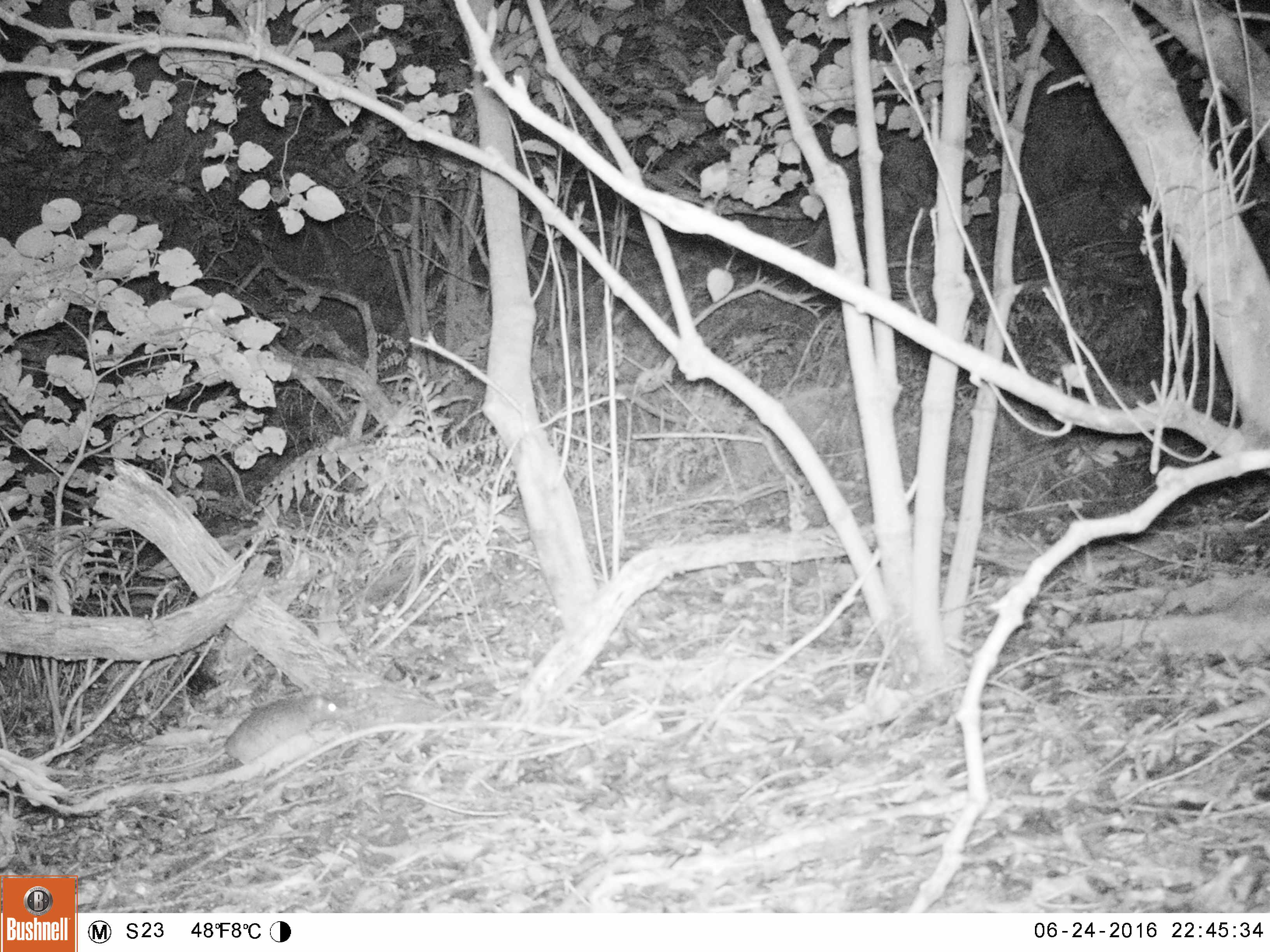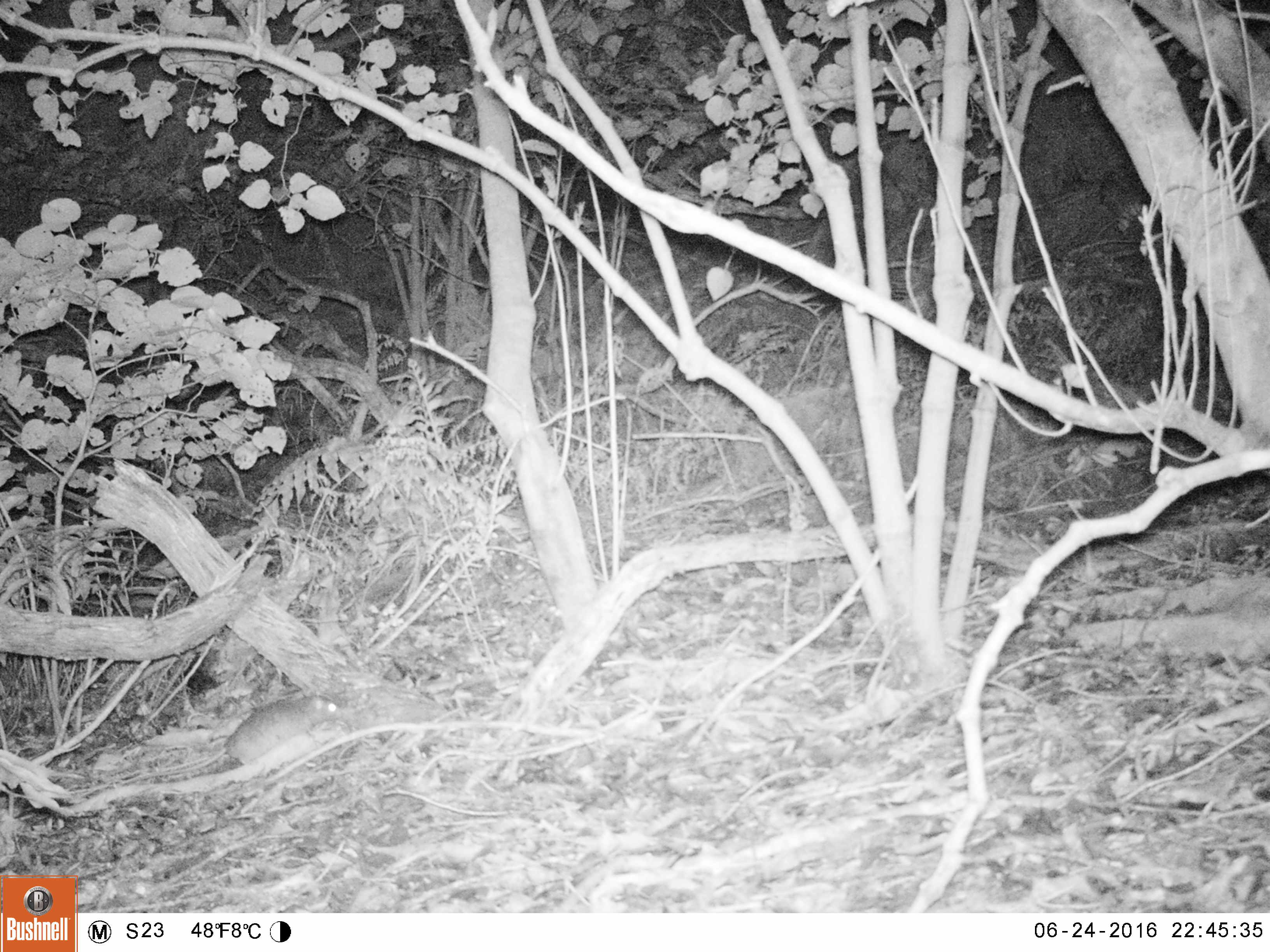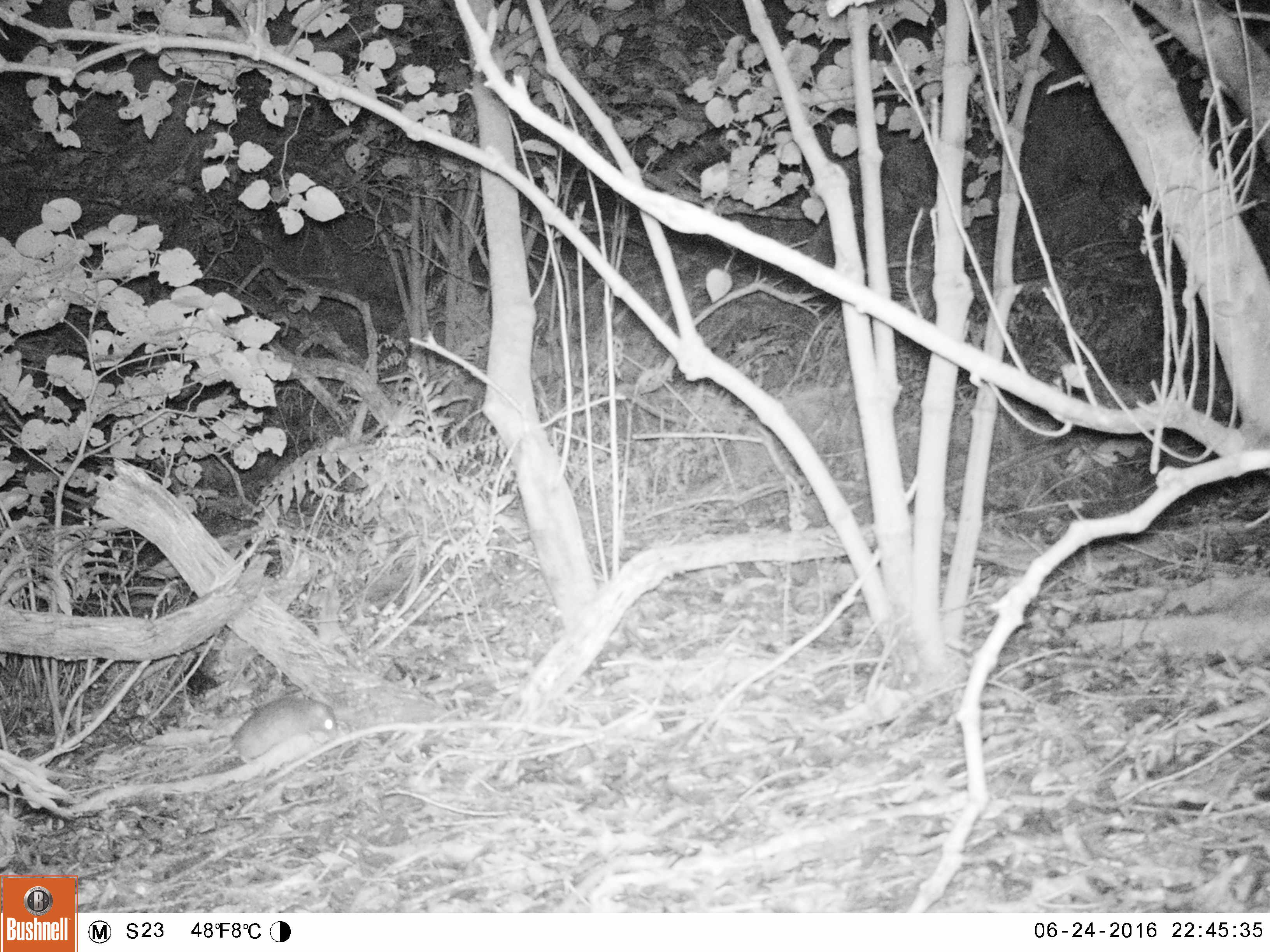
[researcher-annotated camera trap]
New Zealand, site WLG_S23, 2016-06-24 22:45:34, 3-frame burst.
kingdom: Animalia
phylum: Chordata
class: Mammalia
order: Rodentia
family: Muridae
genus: Rattus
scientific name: Rattus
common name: rat